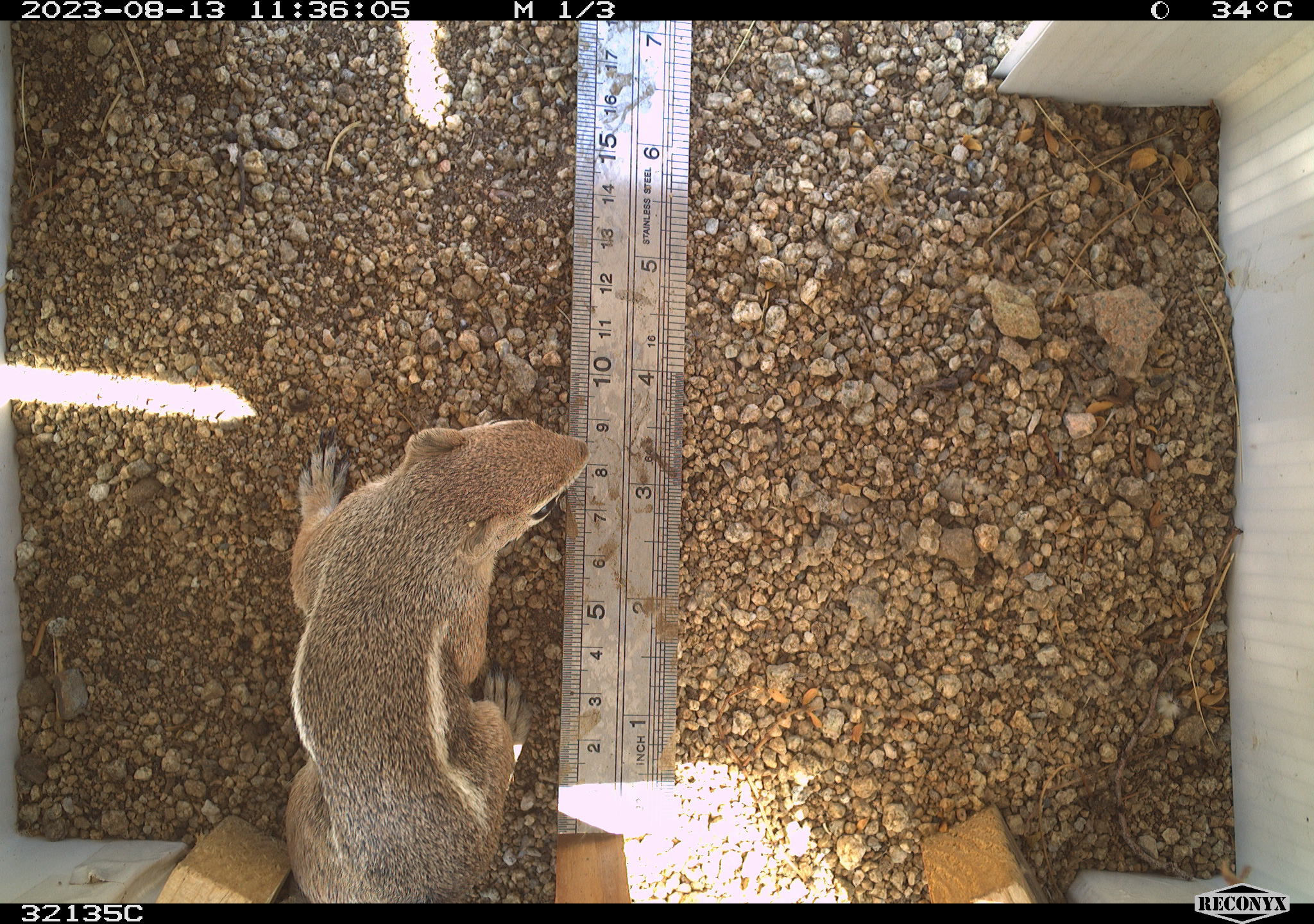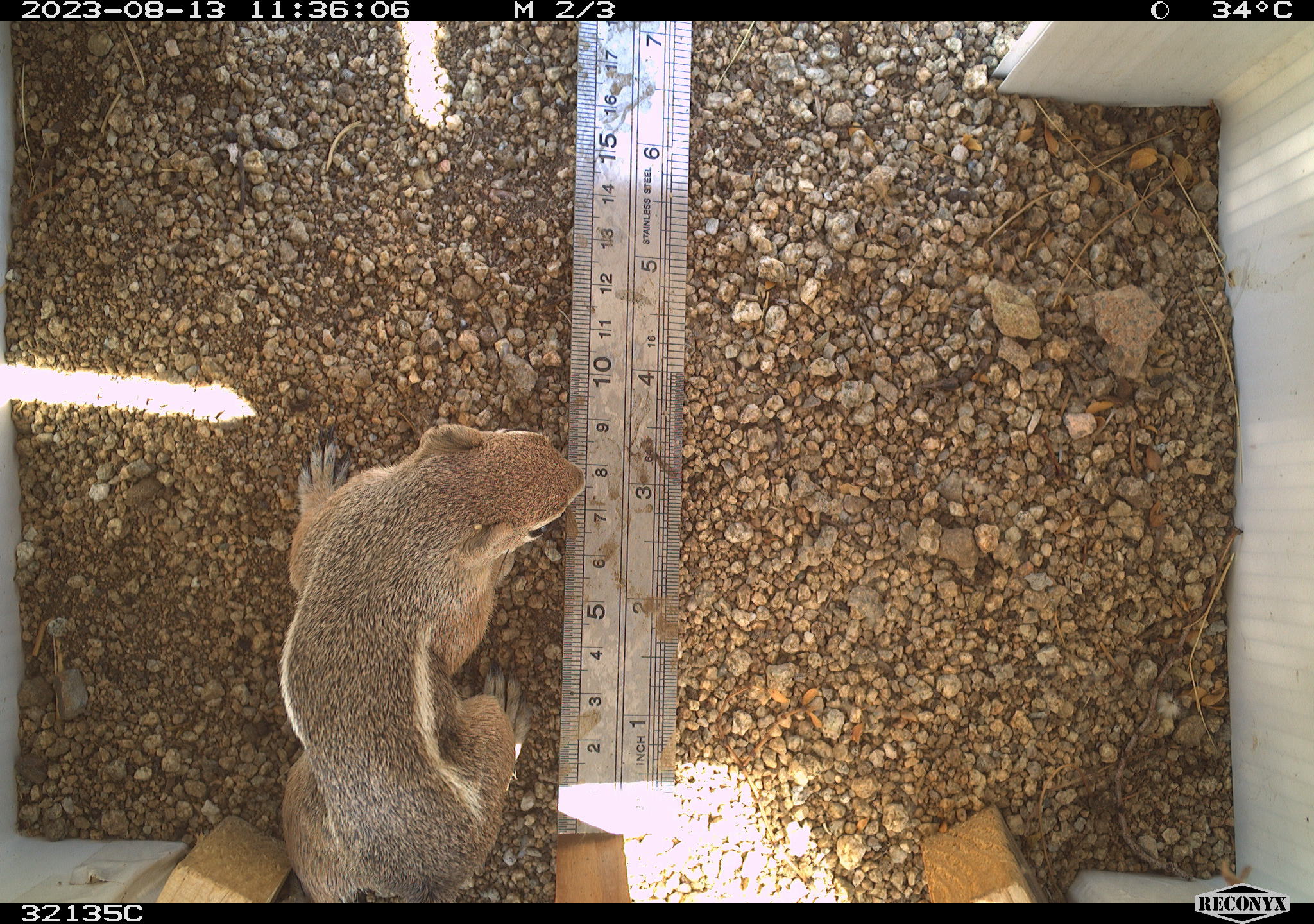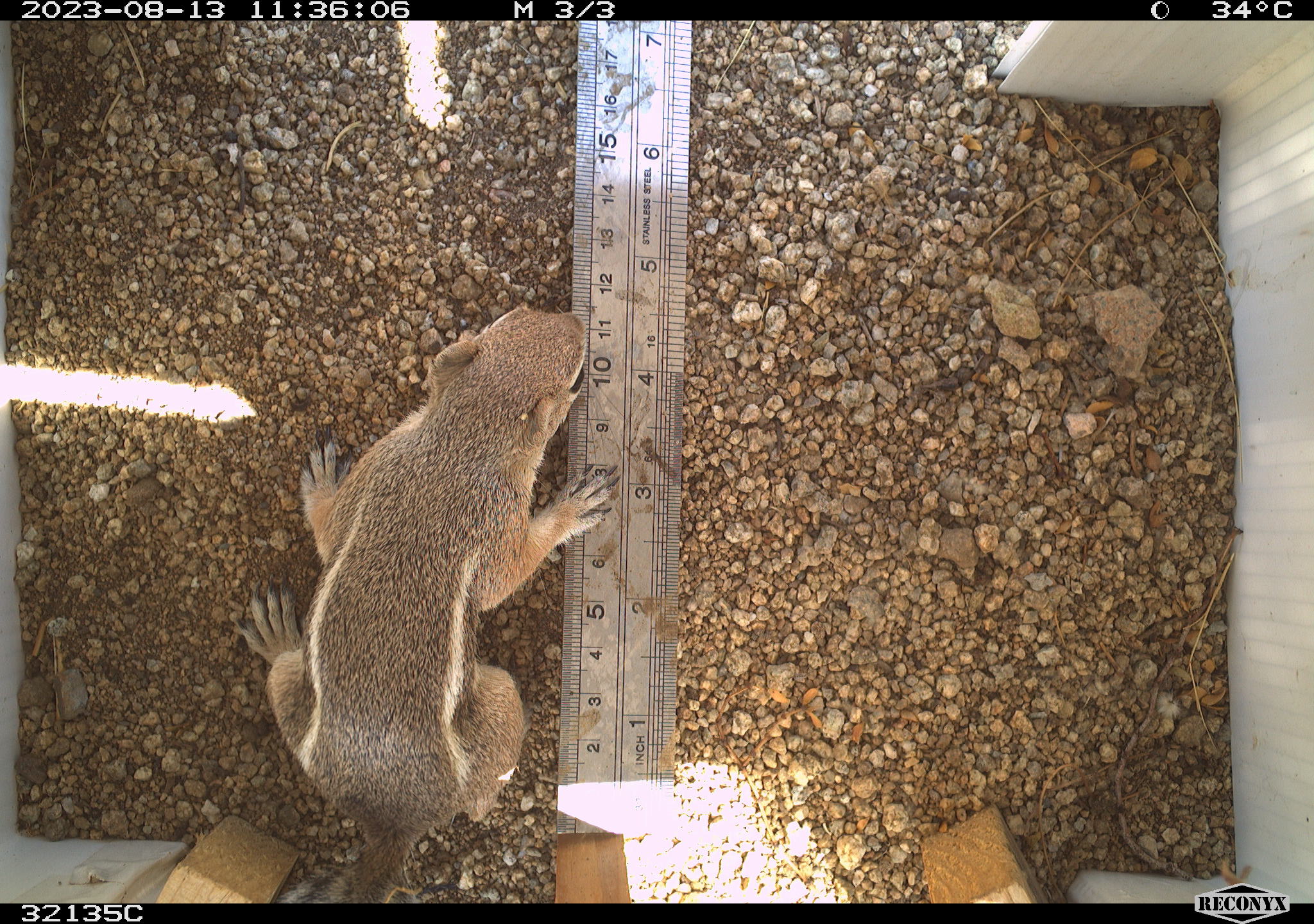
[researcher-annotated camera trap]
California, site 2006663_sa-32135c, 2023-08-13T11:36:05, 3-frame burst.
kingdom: Animalia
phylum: Chordata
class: Mammalia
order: Rodentia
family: Sciuridae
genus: Ammospermophilus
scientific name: Ammospermophilus leucurus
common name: white-tailed antelope squirrel